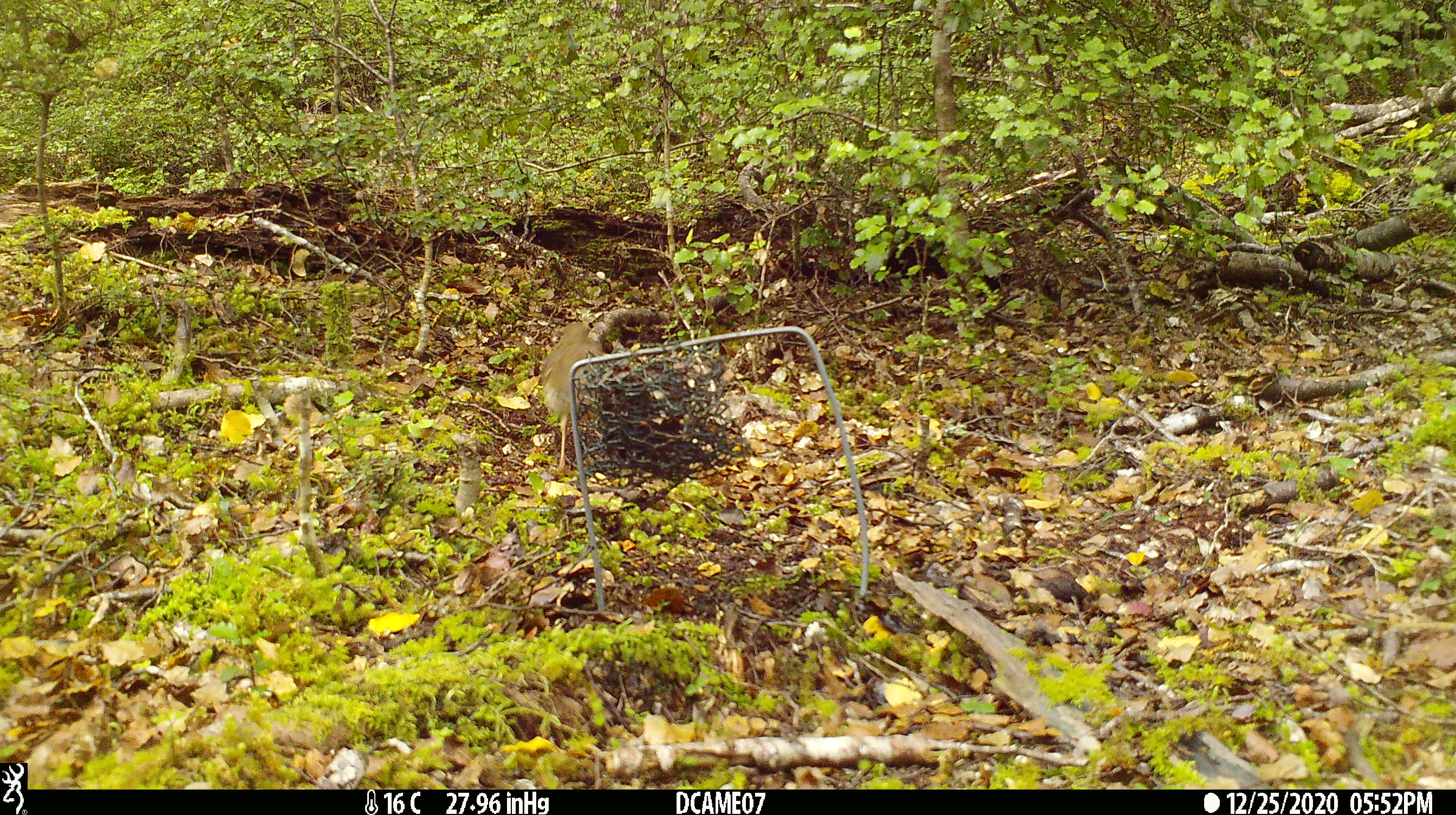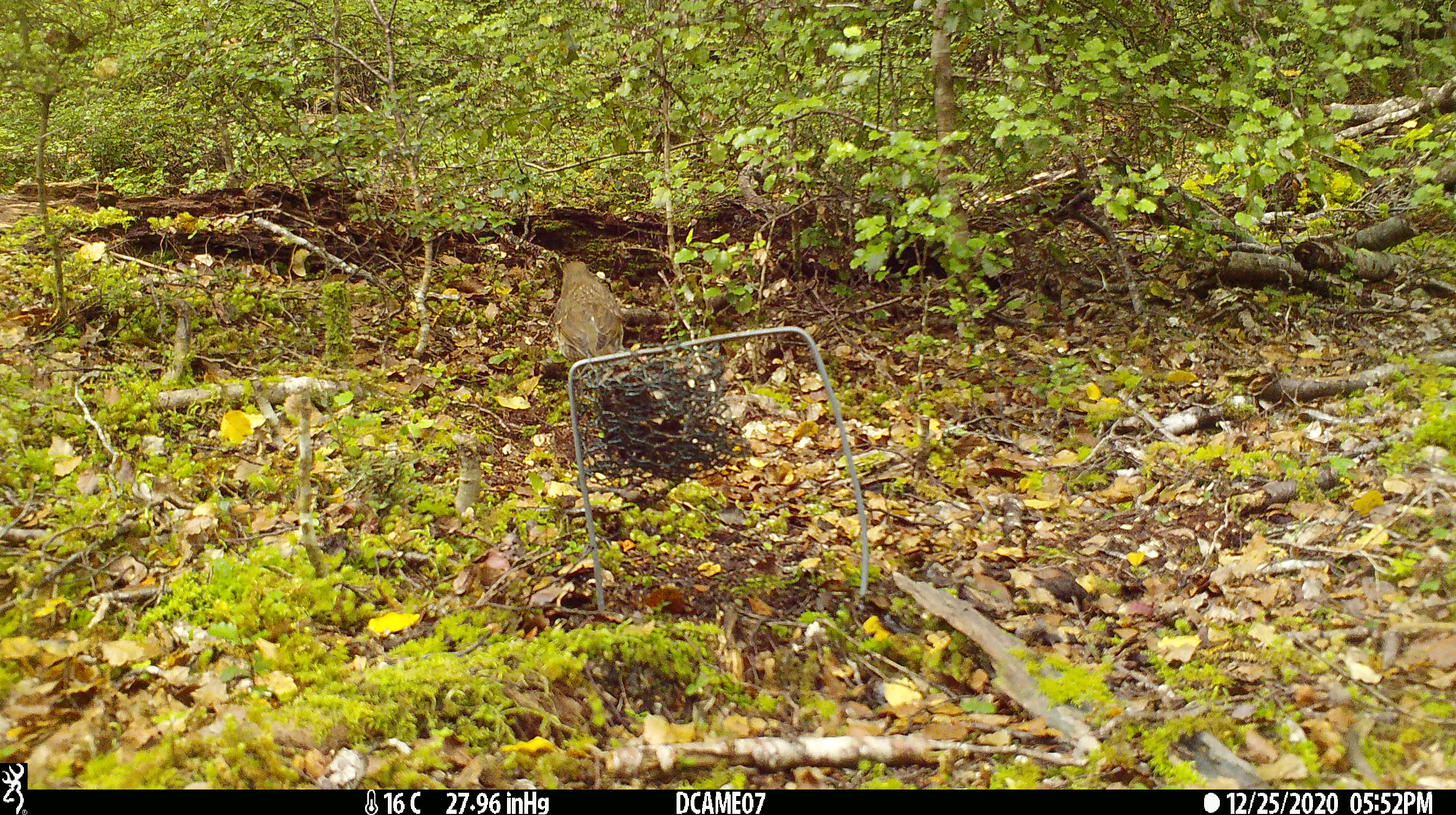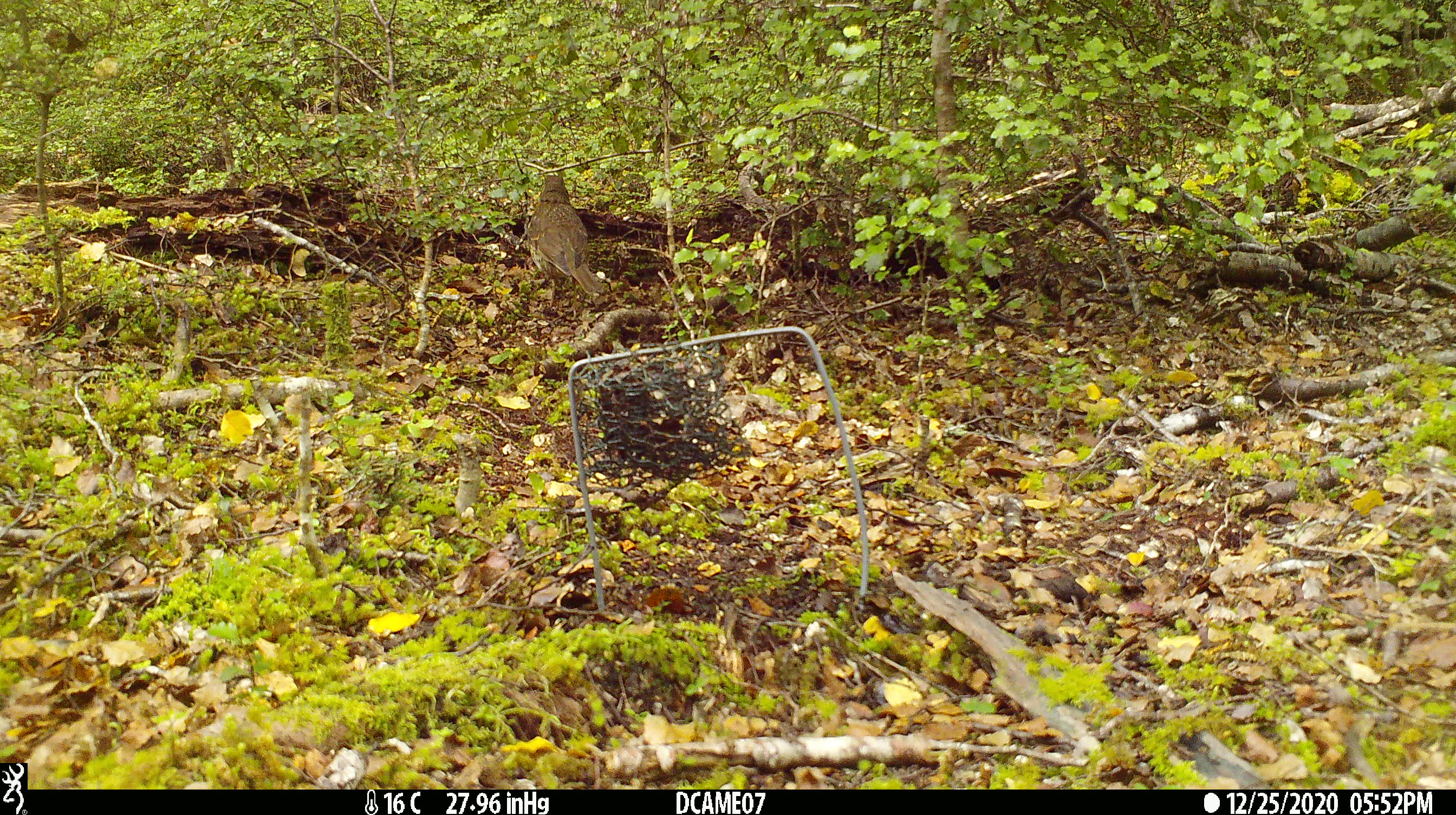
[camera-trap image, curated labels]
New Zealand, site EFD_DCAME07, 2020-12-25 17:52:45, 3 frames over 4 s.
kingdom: Animalia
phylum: Chordata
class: Aves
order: Passeriformes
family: Turdidae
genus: Turdus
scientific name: Turdus philomelos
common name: song thrush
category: thrush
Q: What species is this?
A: Thrush (song thrush) (Turdus philomelos).